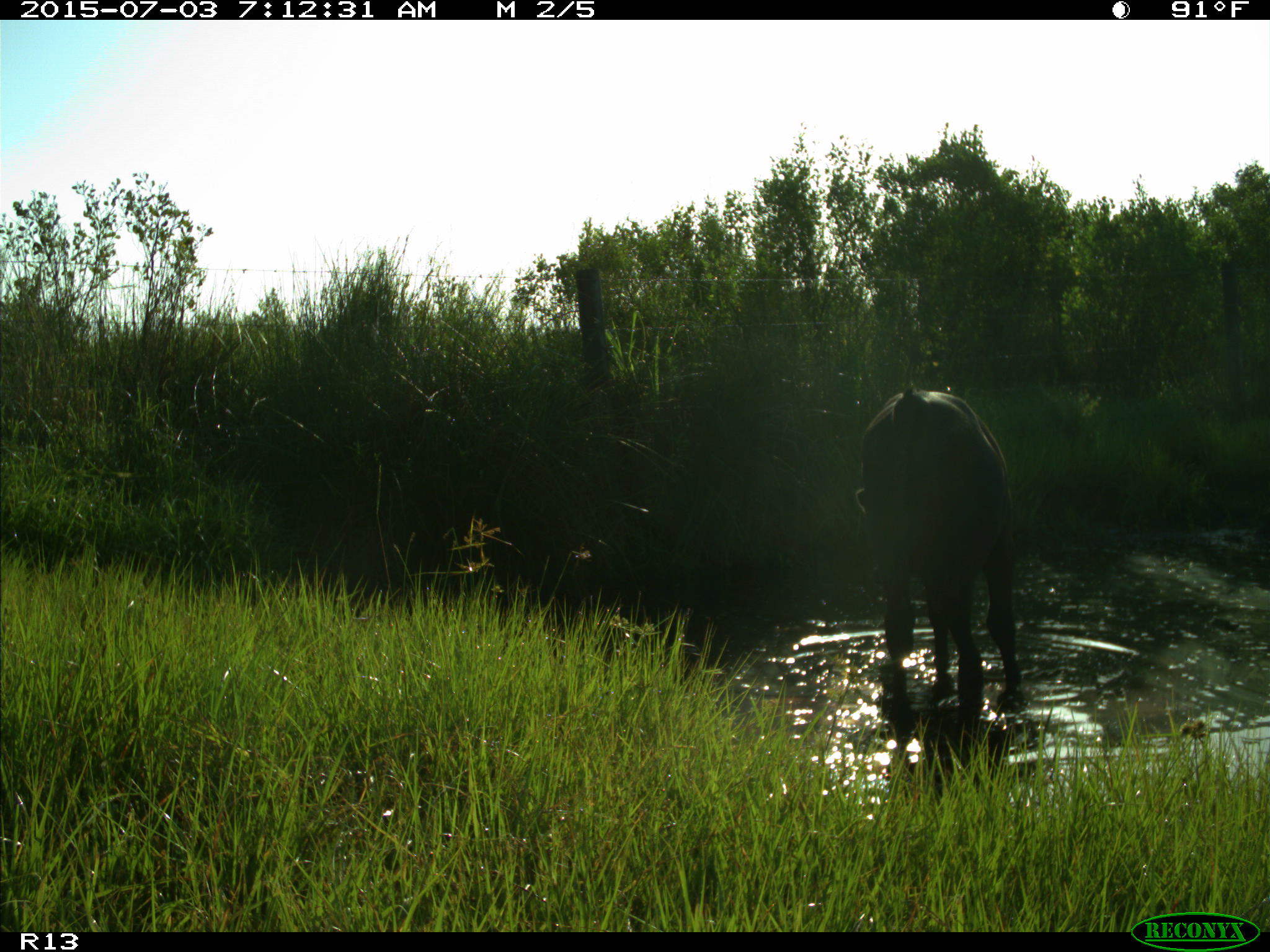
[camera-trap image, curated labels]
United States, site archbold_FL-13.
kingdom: Animalia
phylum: Chordata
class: Mammalia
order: Artiodactyla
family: Bovidae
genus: Bos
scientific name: Bos taurus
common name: domestic cow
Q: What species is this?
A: Bos taurus (domestic cow).